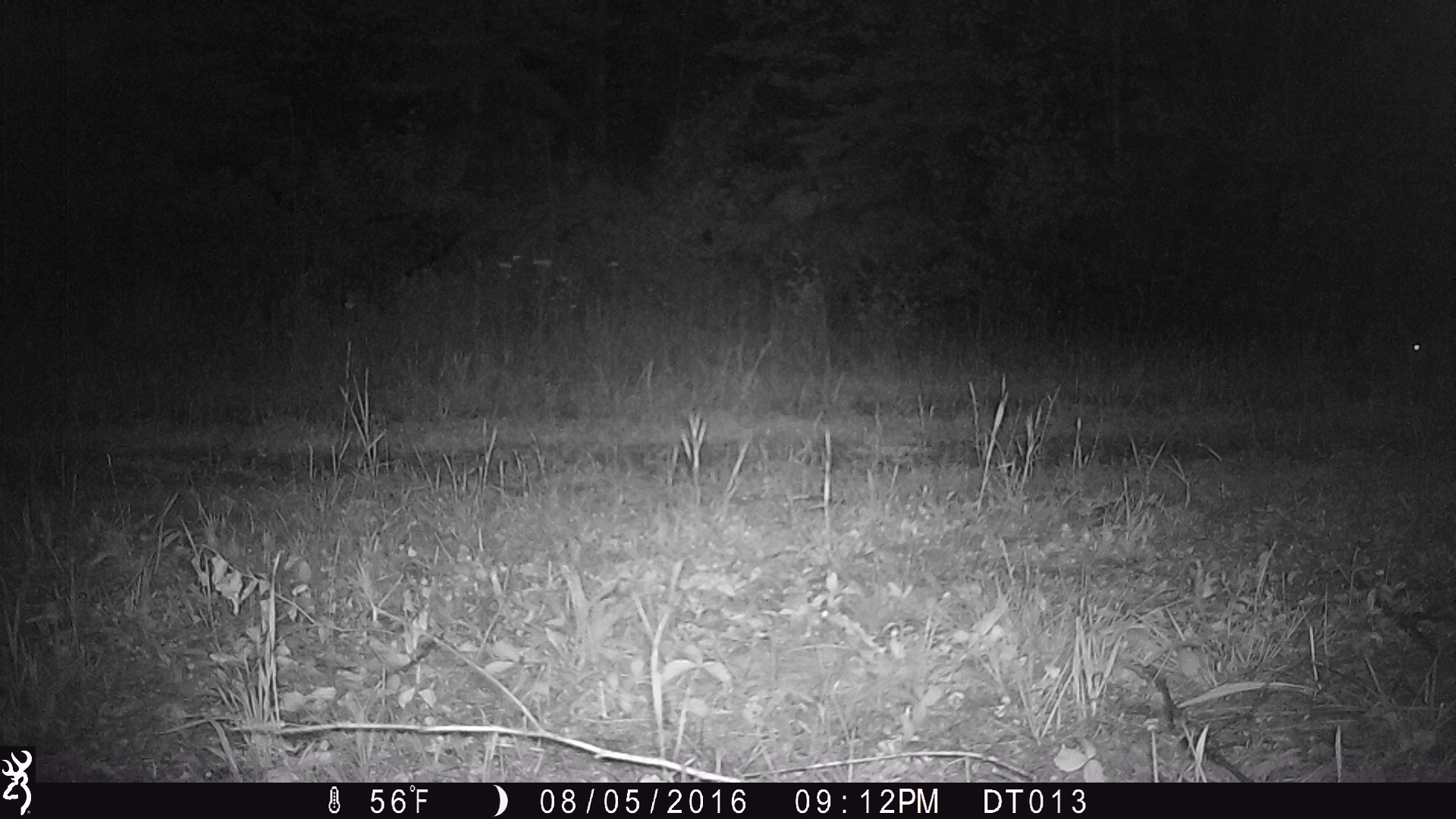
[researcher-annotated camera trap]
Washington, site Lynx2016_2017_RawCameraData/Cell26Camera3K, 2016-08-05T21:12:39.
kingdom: Animalia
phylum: Chordata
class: Mammalia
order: Lagomorpha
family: Leporidae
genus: Lepus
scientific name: Lepus americanus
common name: snowshoe hare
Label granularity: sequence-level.